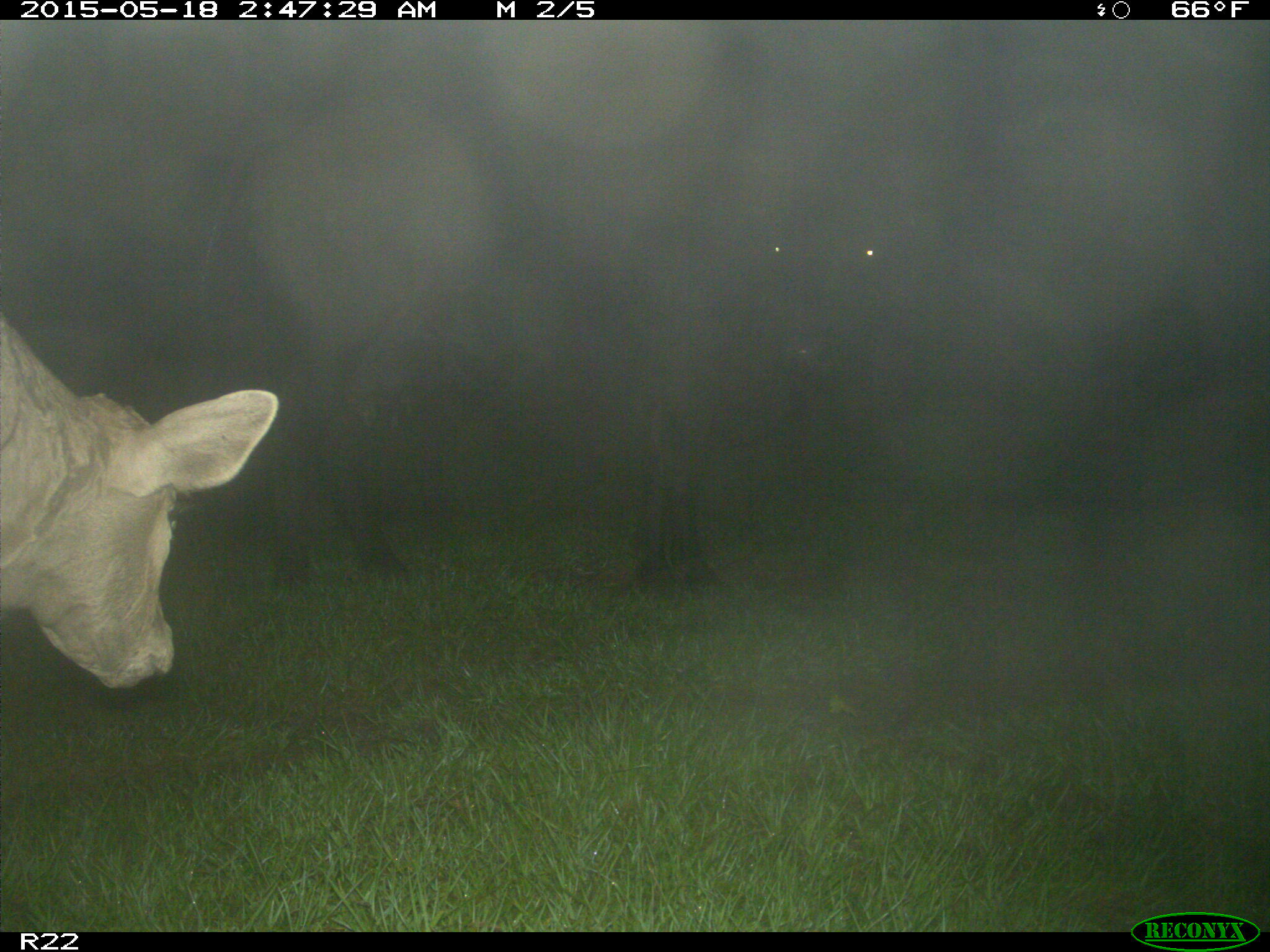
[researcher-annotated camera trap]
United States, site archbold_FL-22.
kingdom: Animalia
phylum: Chordata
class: Mammalia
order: Artiodactyla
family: Bovidae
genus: Bos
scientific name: Bos taurus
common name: domestic cow